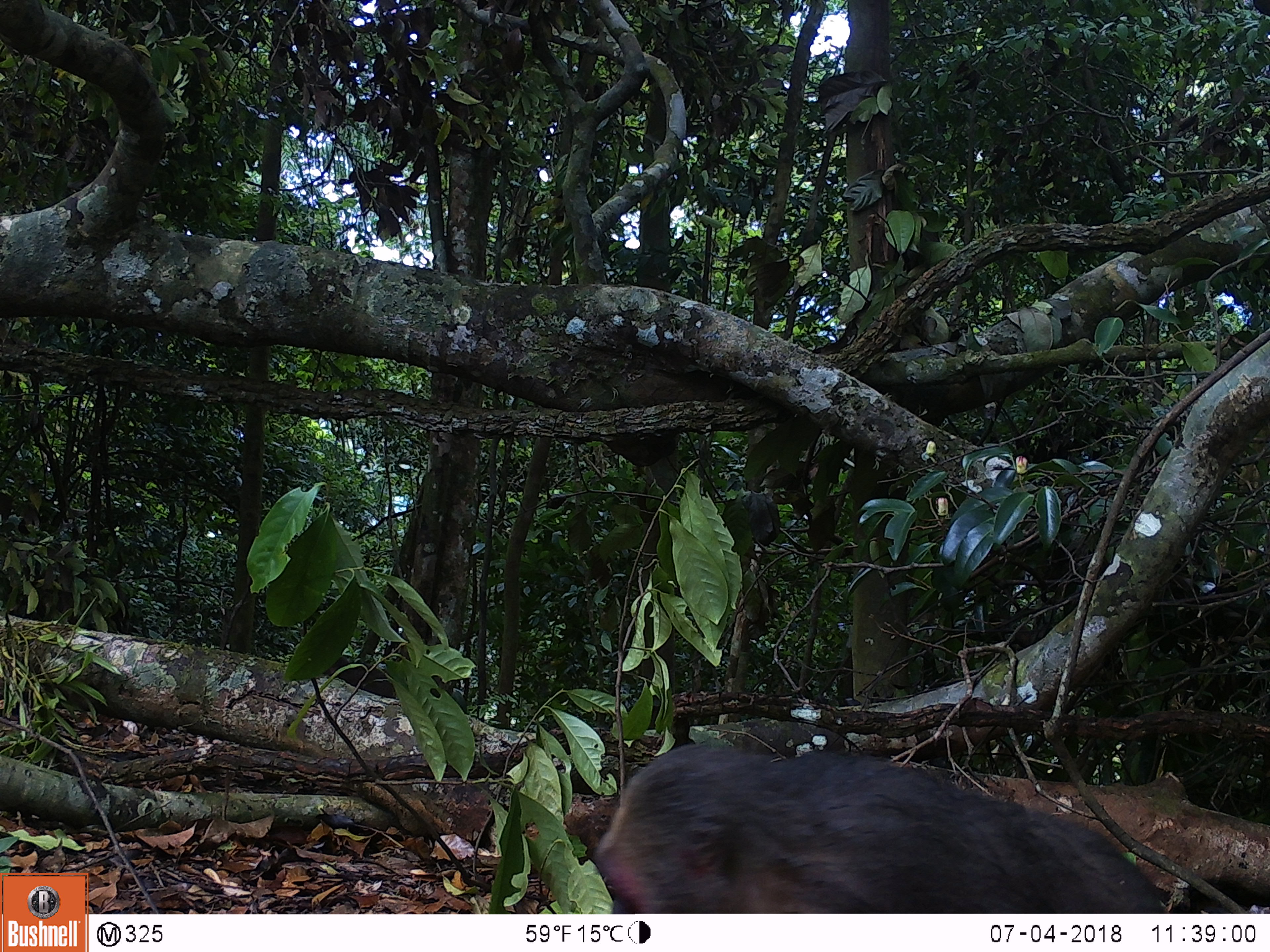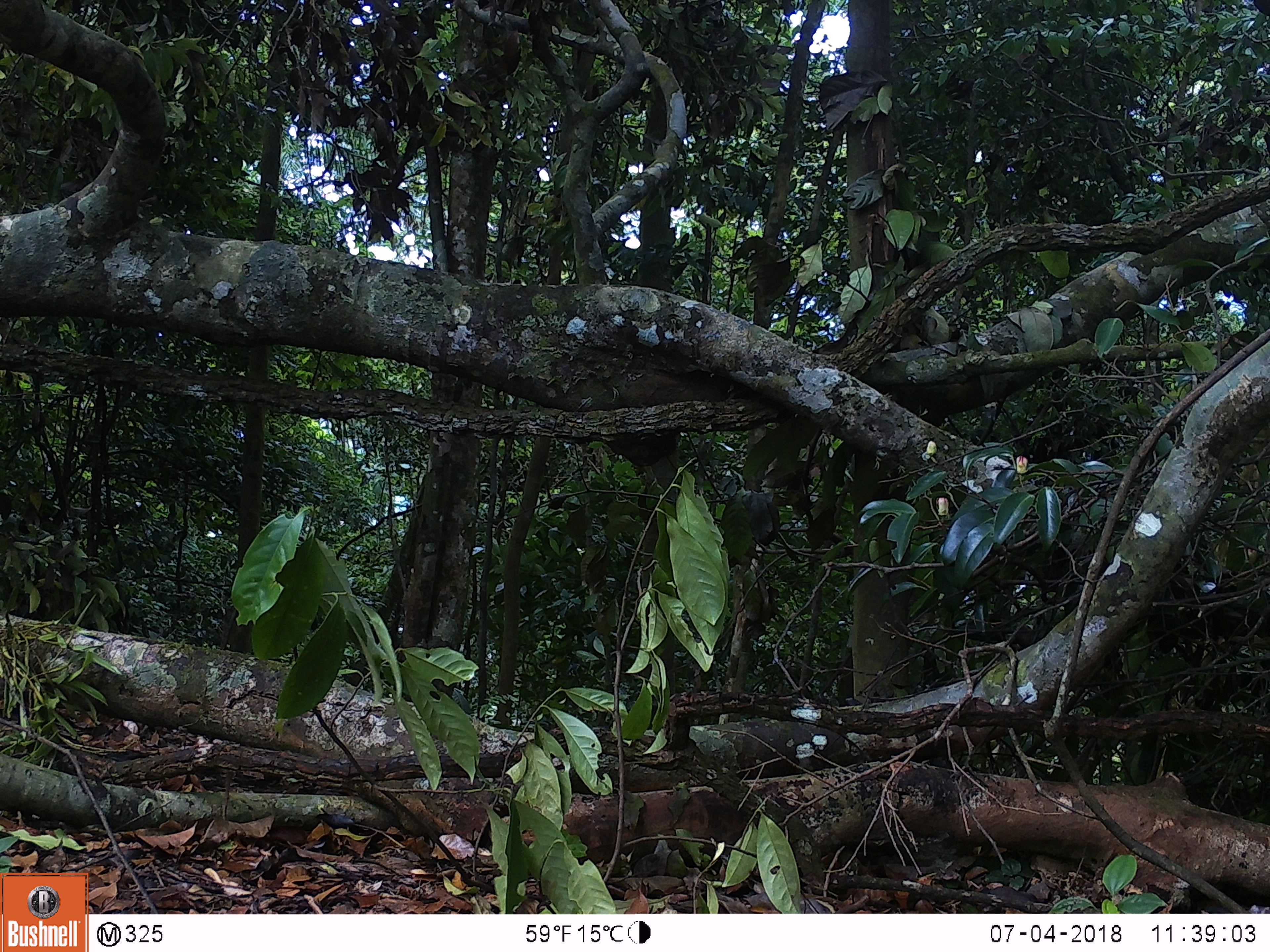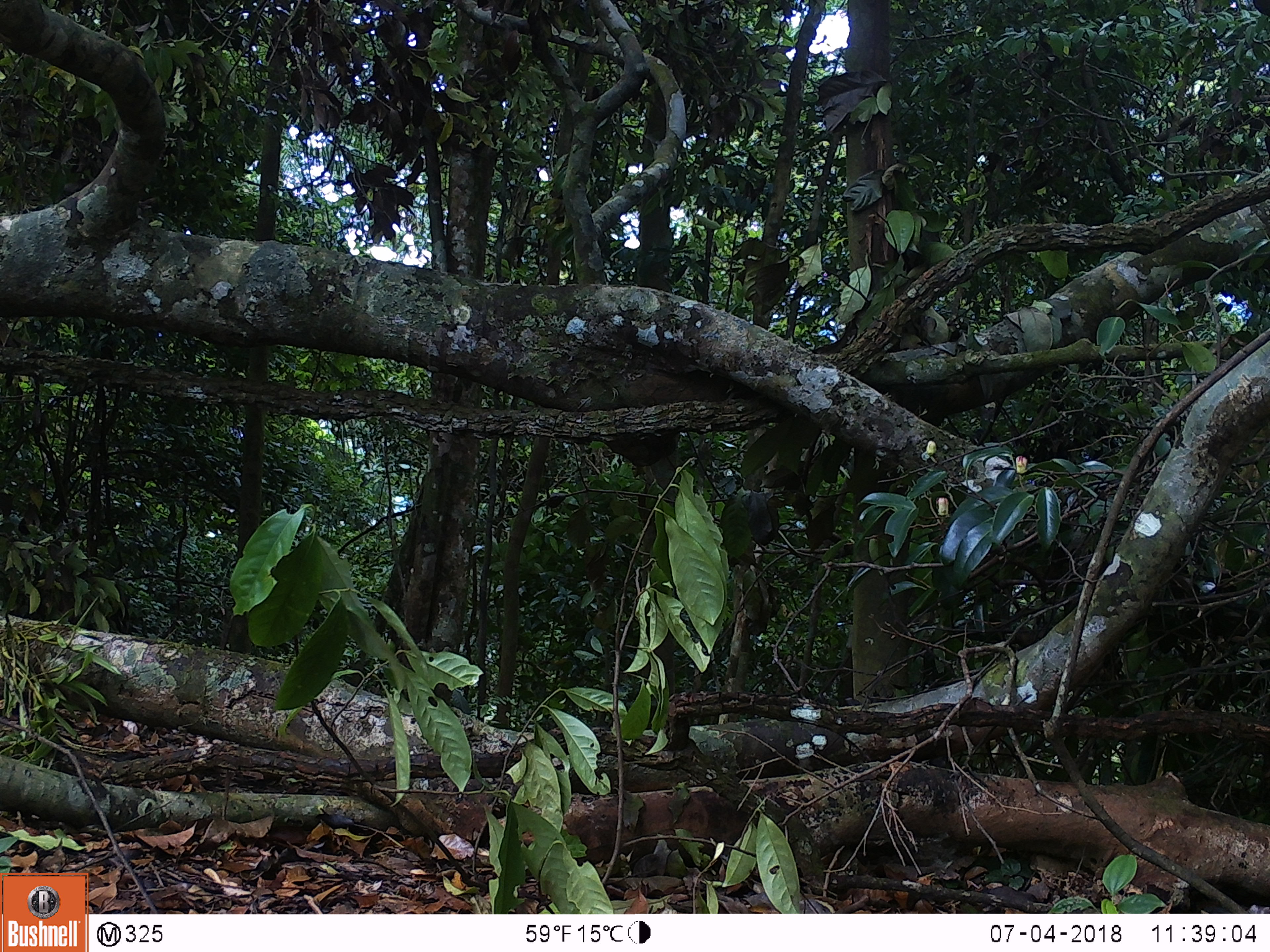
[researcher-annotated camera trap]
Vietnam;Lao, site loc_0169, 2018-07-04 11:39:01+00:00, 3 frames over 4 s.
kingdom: Animalia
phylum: Chordata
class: Mammalia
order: Primates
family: Cercopithecidae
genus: Macaca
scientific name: Macaca arctoides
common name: stump-tailed macaque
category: stump tailed macaque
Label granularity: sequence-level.